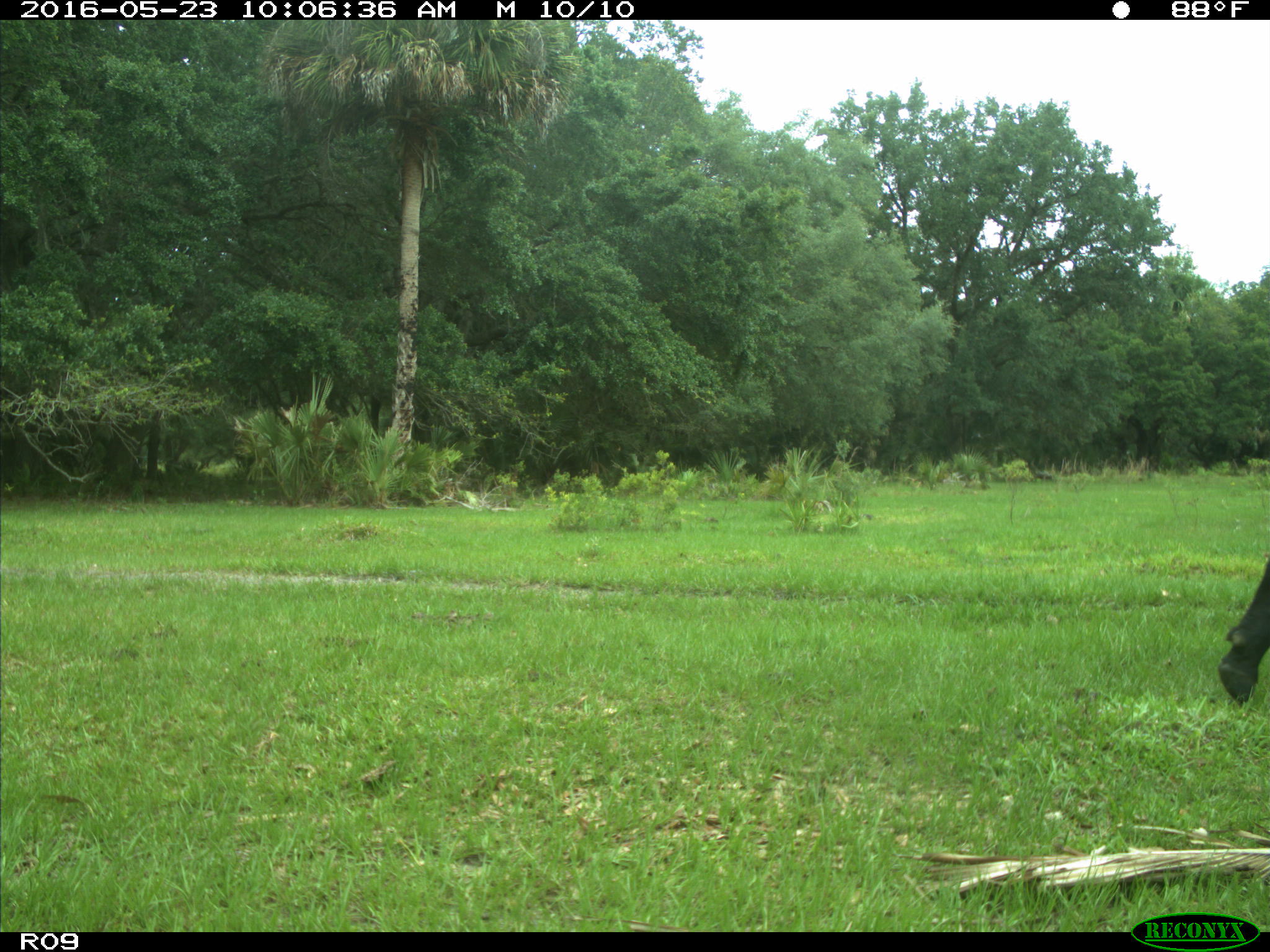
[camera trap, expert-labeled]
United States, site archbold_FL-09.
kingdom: Animalia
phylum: Chordata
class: Mammalia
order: Artiodactyla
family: Bovidae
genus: Bos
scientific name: Bos taurus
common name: domestic cow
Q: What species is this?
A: Bos taurus (domestic cow).